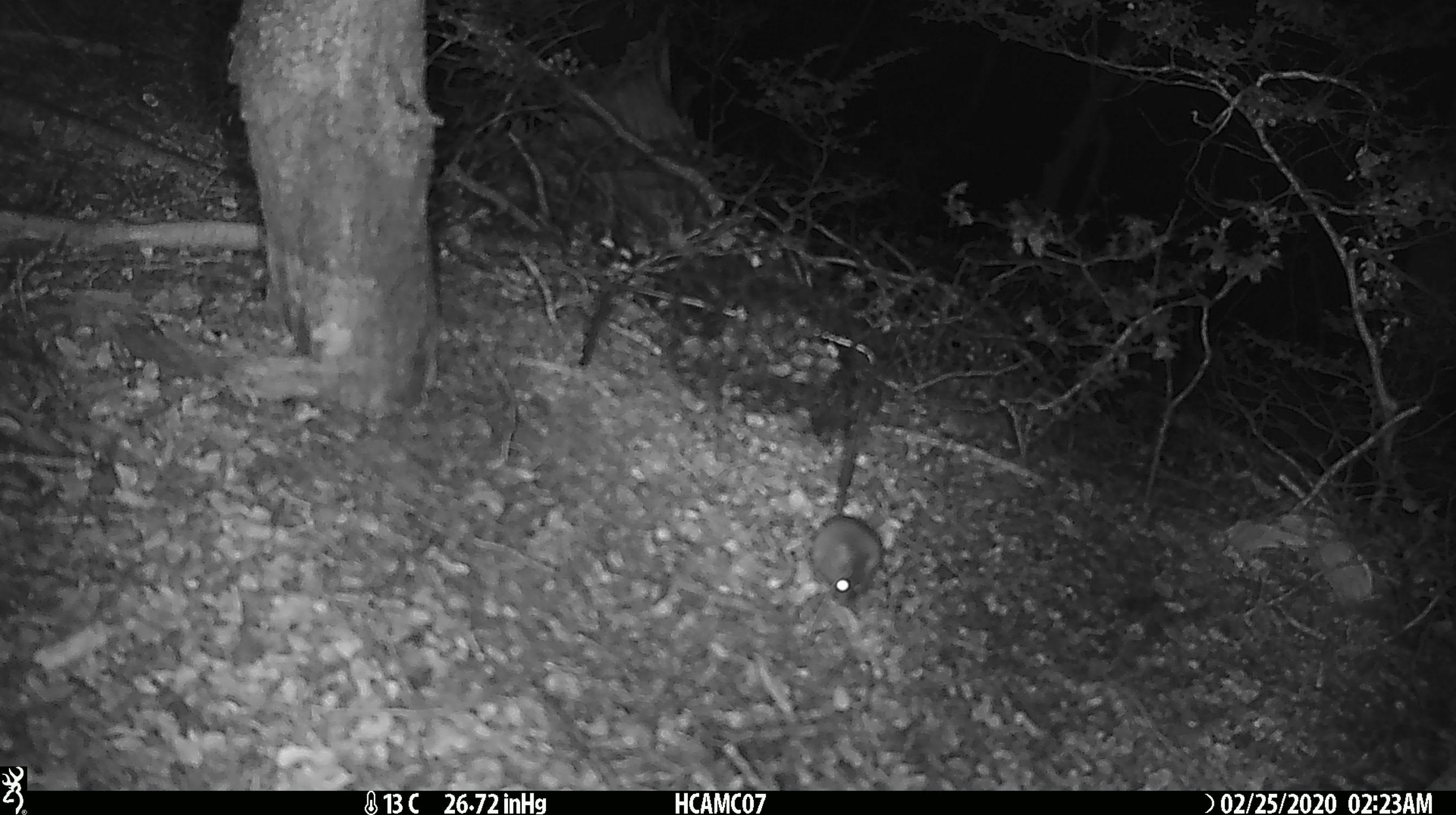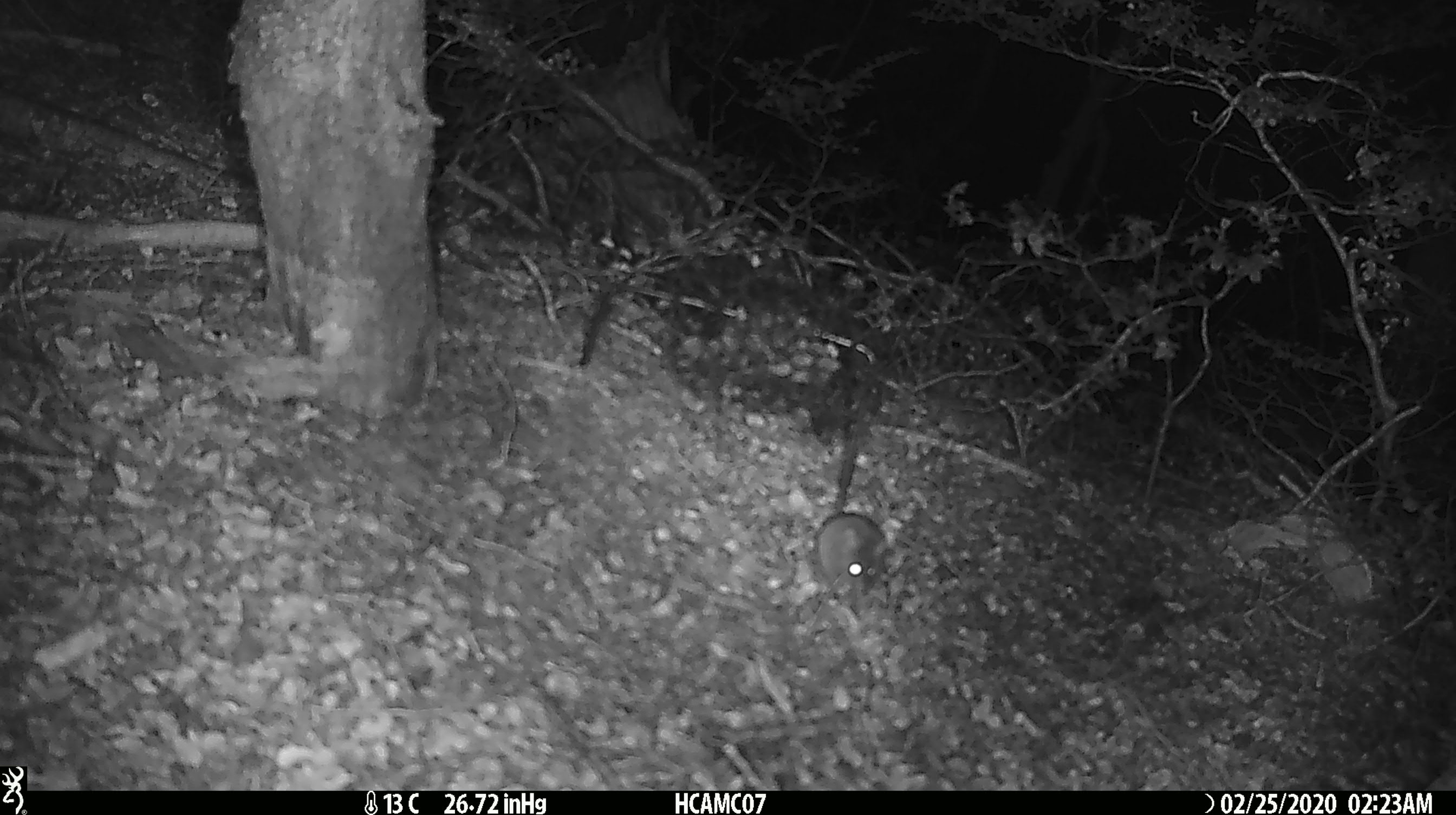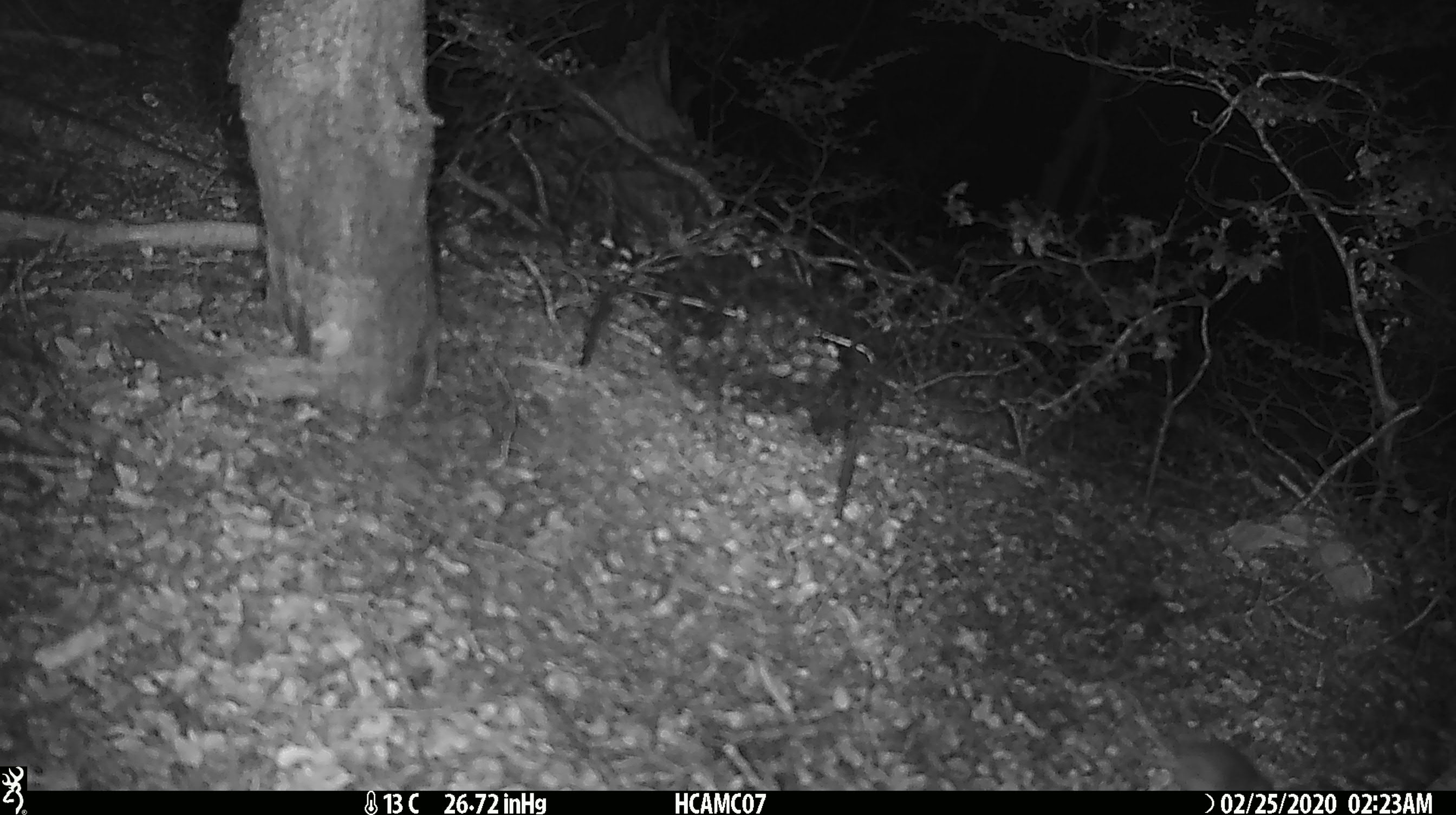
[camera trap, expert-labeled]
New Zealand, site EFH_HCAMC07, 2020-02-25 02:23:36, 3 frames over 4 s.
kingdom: Animalia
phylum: Chordata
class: Mammalia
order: Rodentia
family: Muridae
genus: Mus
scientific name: Mus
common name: mouse